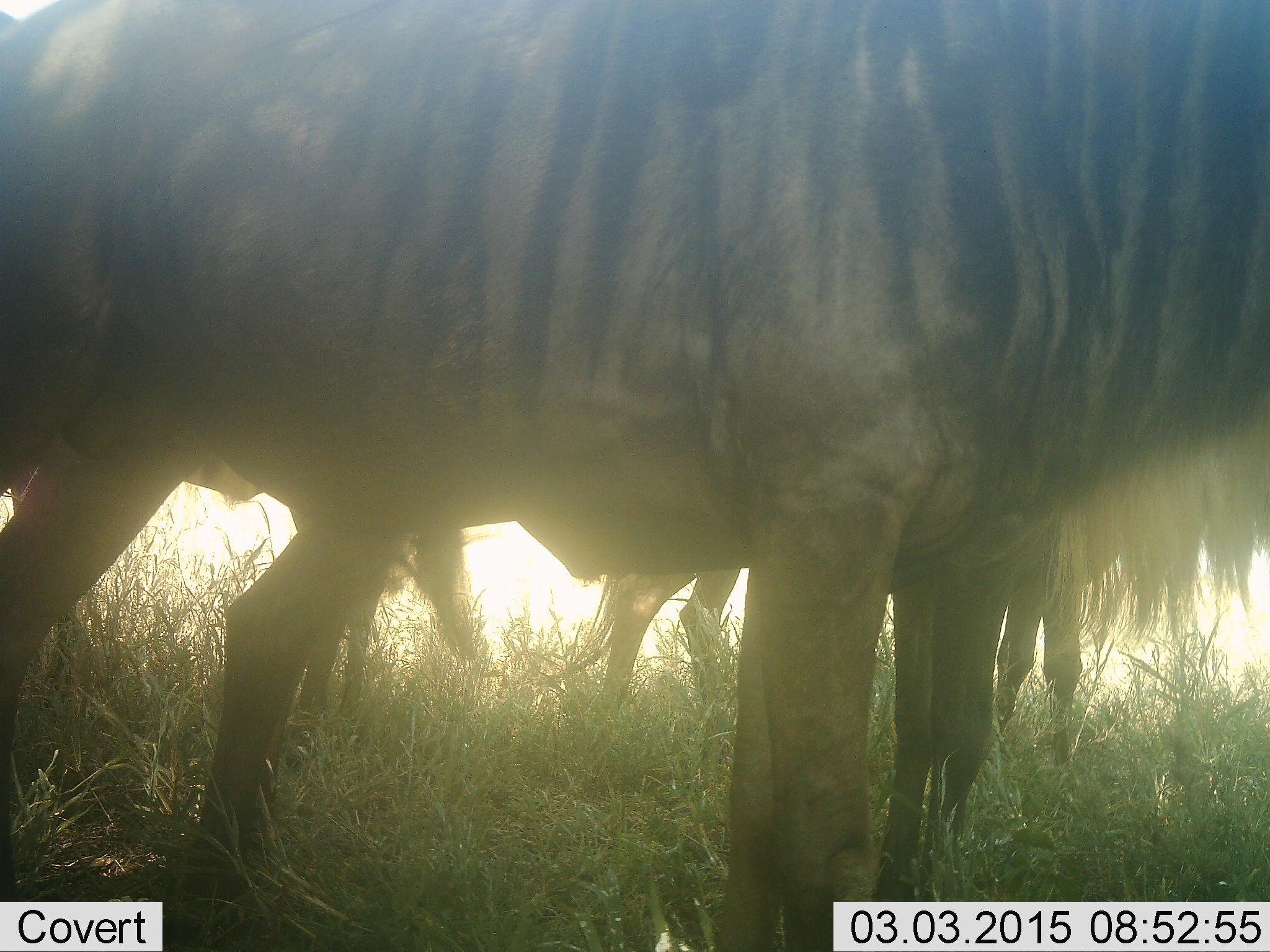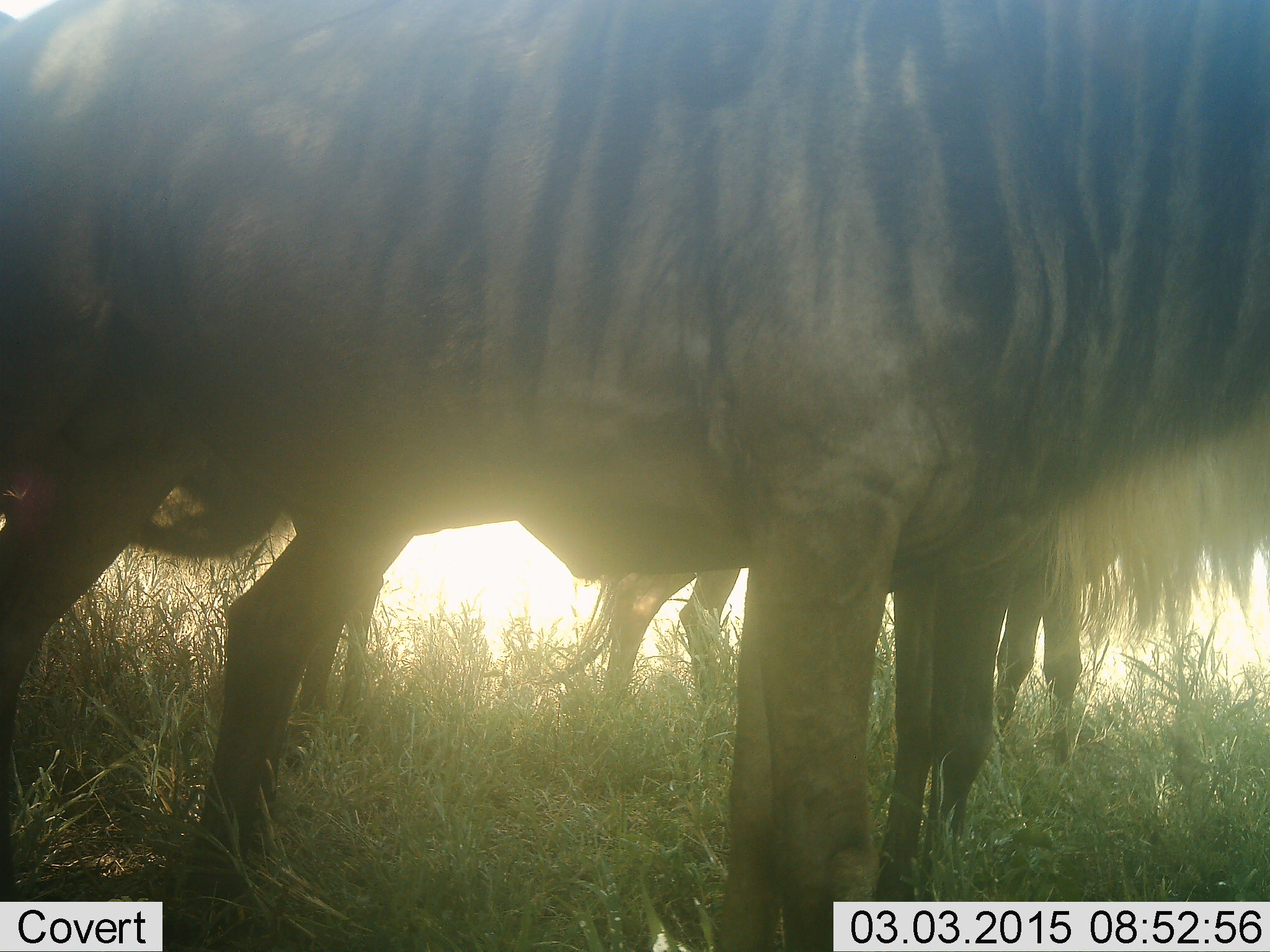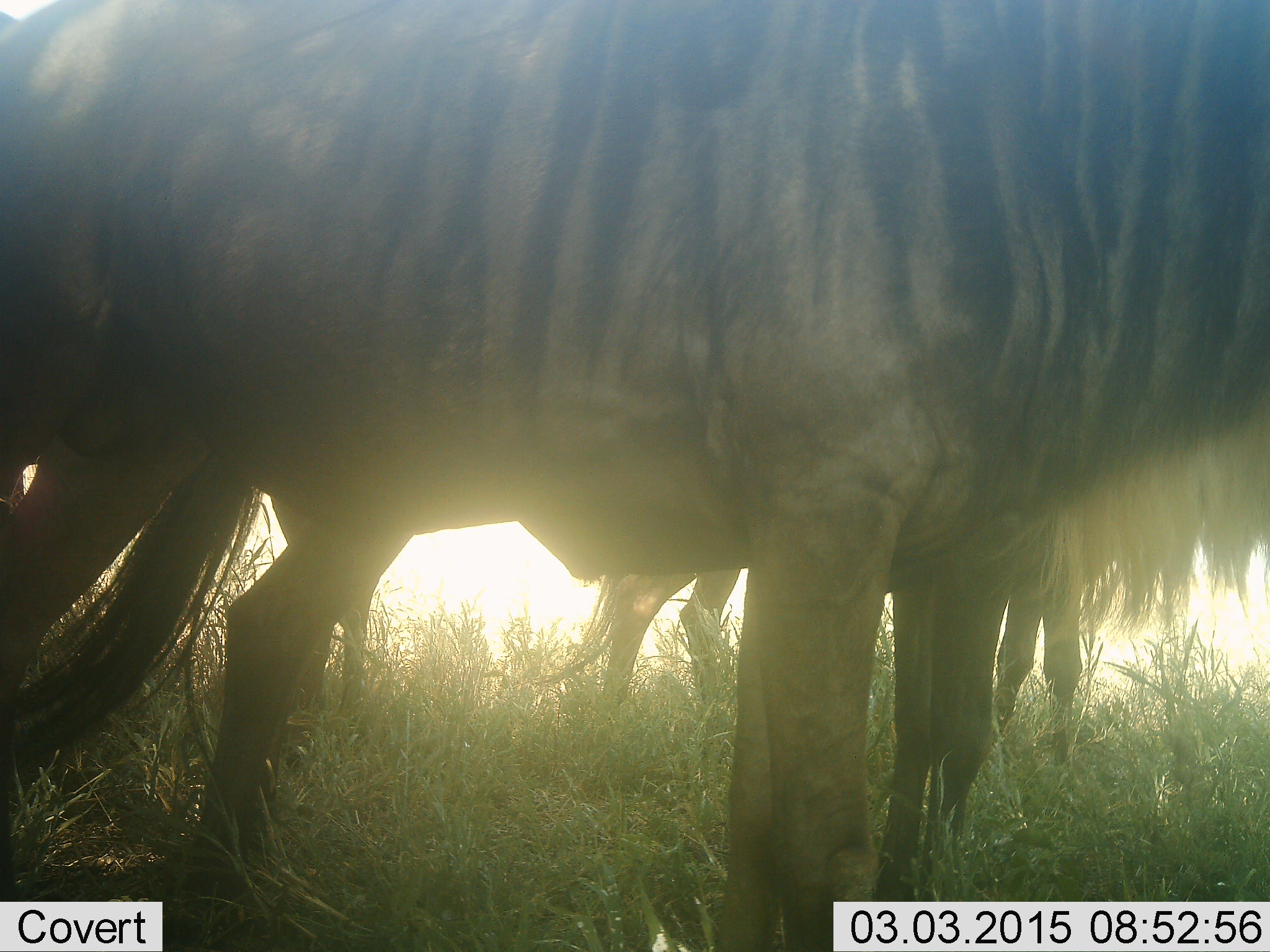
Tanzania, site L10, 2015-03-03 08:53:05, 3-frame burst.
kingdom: Animalia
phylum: Chordata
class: Mammalia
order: Artiodactyla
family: Bovidae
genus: Connochaetes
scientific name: Connochaetes taurinus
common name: blue wildebeest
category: wildebeest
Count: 3.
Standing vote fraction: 100%.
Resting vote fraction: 0%.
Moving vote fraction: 0%.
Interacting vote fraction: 0%.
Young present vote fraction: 0%.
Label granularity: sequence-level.